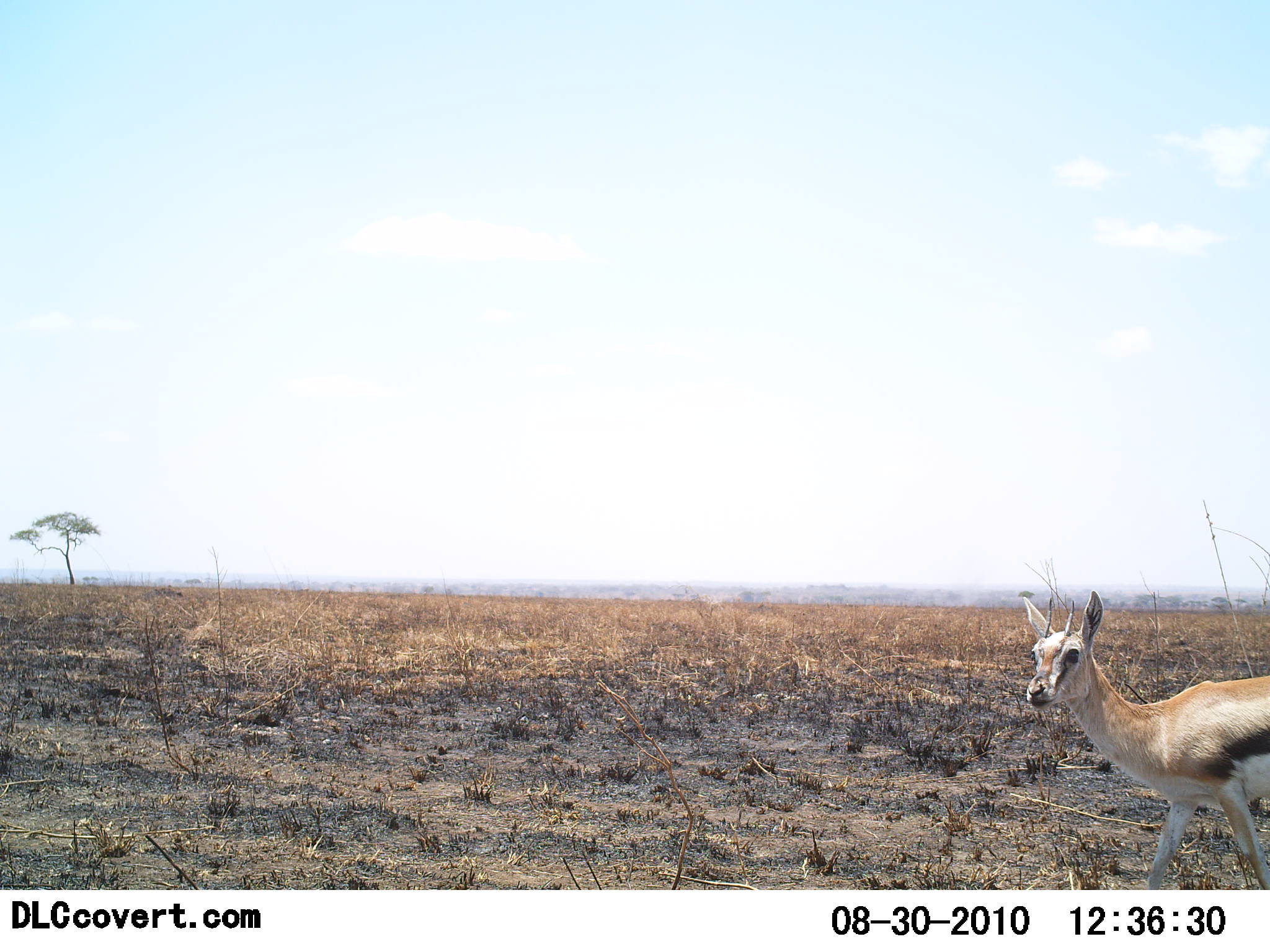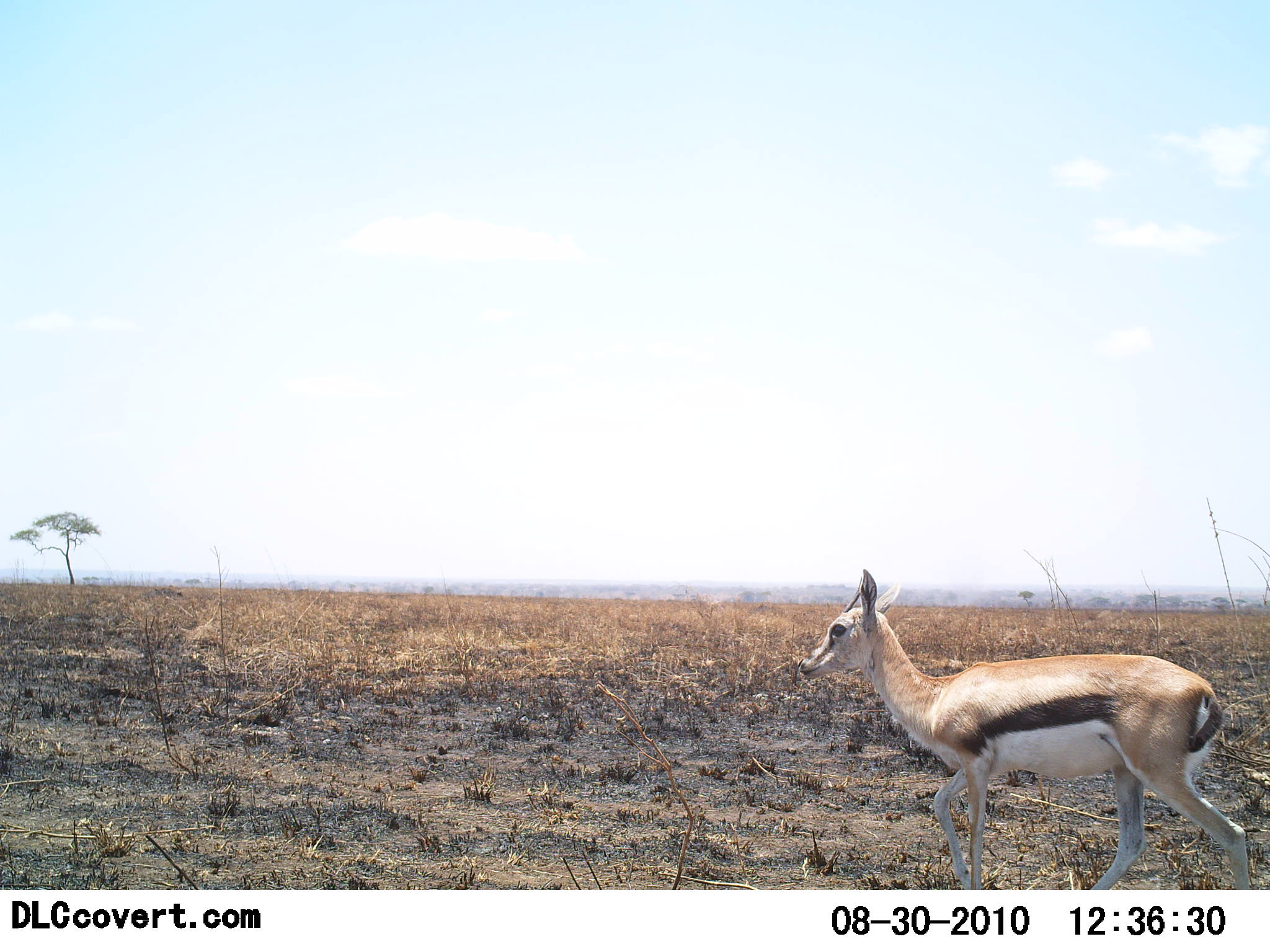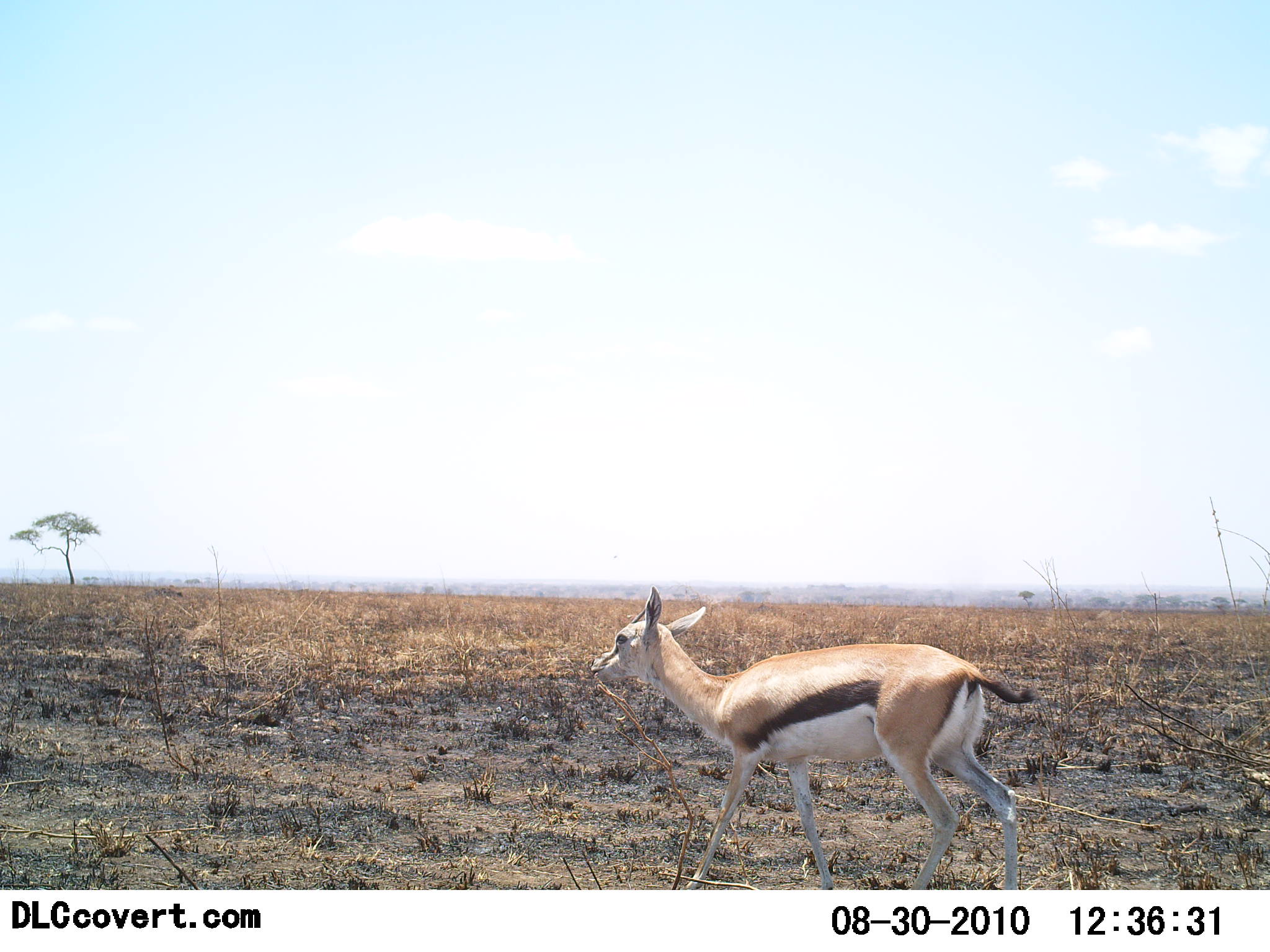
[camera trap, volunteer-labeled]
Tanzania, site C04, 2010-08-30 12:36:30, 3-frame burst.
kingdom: Animalia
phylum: Chordata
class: Mammalia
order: Artiodactyla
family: Bovidae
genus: Eudorcas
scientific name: Eudorcas thomsonii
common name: thomson's gazelle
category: gazellethomsons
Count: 1.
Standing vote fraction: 0%.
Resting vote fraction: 0%.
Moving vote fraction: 100%.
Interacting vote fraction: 0%.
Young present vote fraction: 0%.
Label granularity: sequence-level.